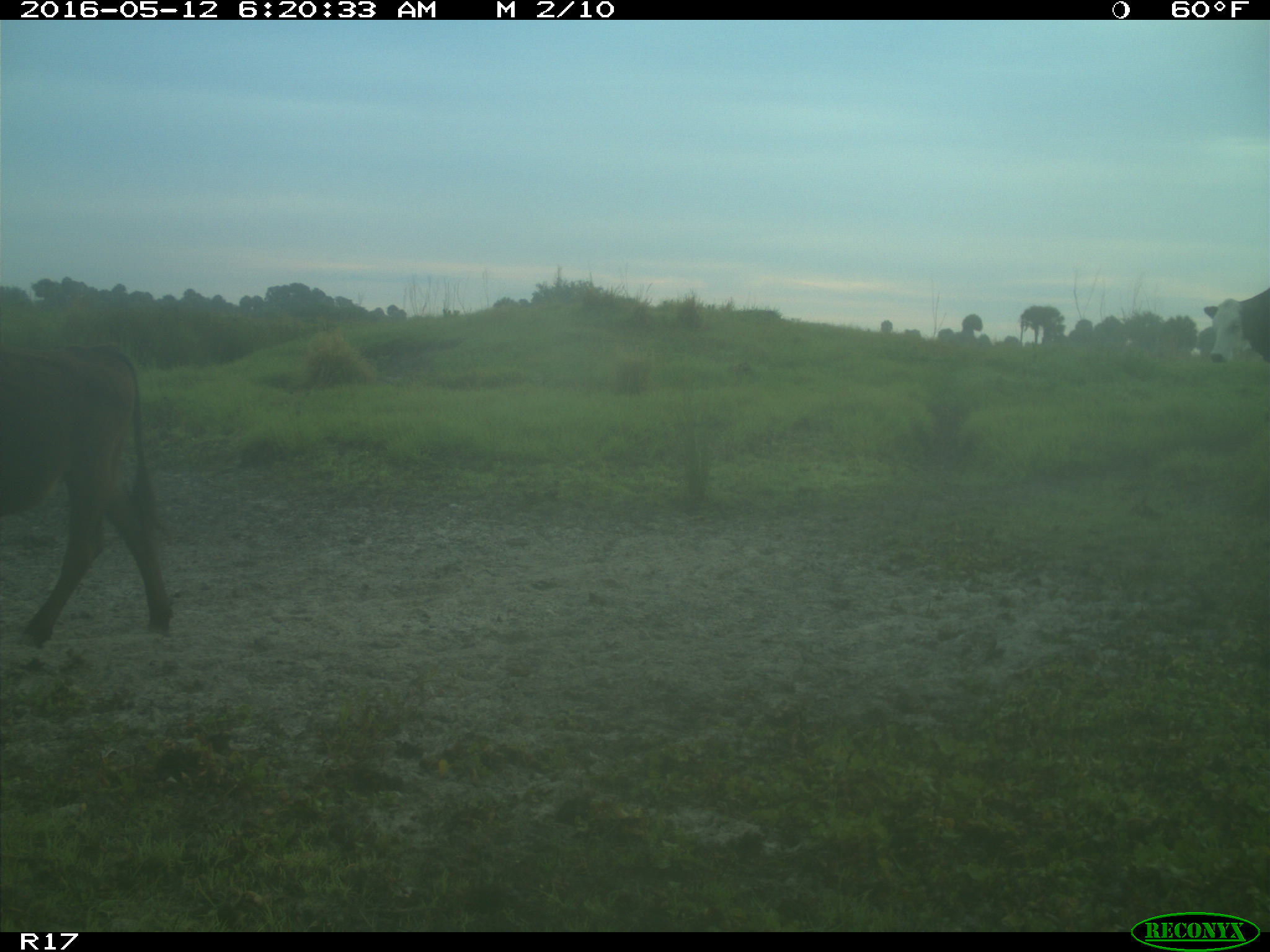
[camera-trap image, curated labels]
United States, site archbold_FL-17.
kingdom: Animalia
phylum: Chordata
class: Mammalia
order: Artiodactyla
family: Bovidae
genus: Bos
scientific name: Bos taurus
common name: domestic cow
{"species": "Bos taurus (domestic cow)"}